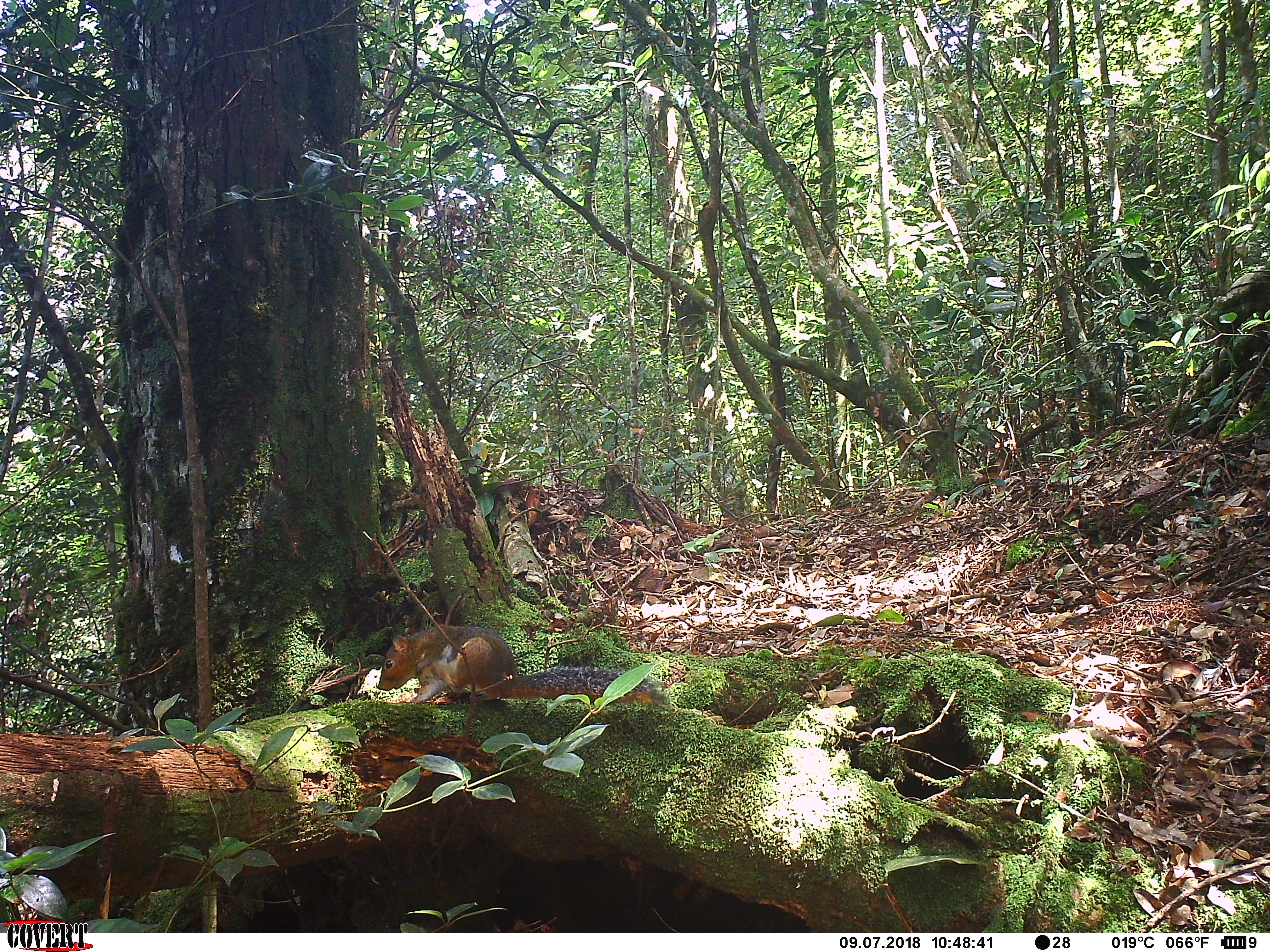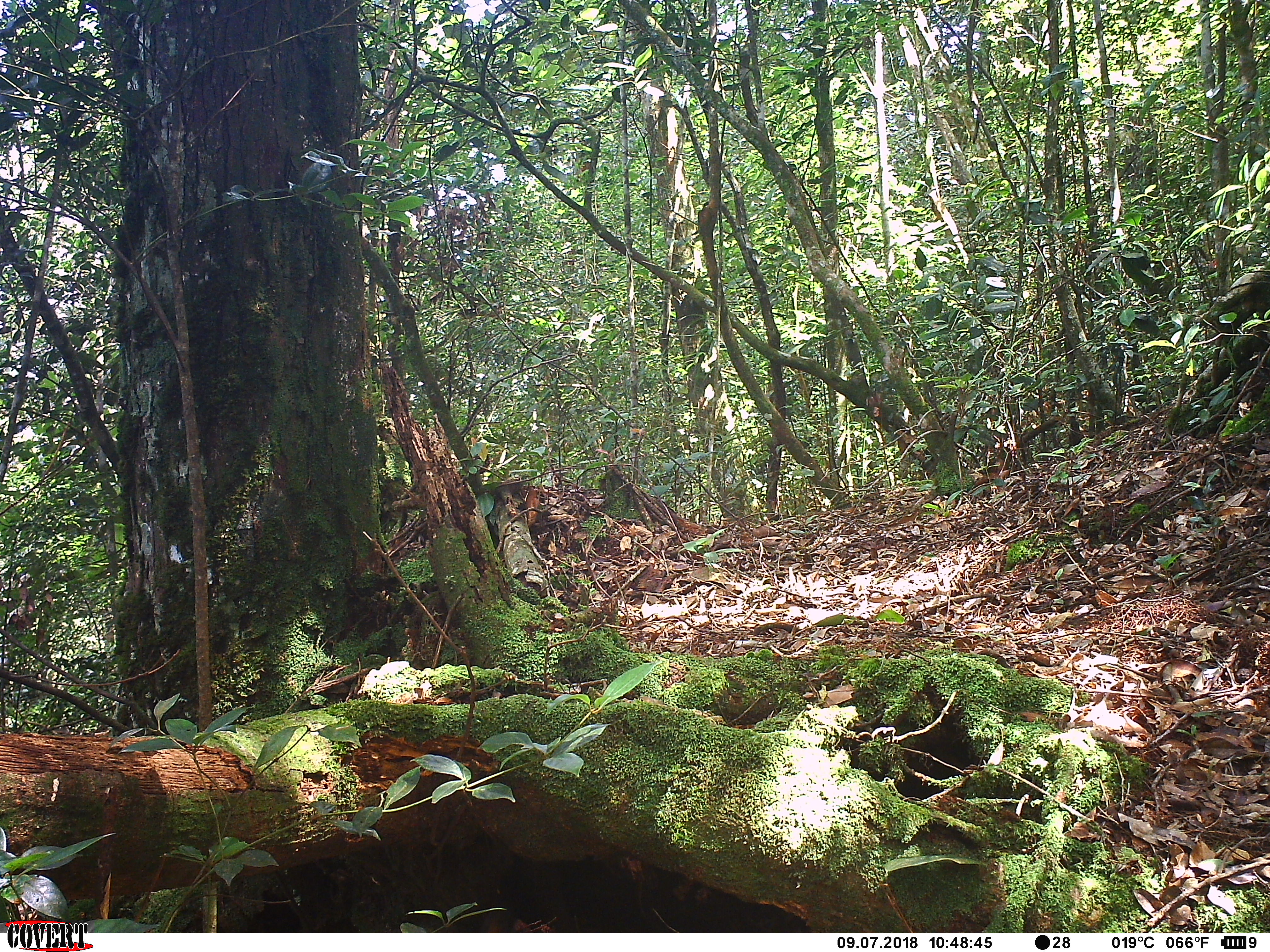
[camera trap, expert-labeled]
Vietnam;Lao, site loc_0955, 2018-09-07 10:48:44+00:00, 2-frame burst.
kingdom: Animalia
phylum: Chordata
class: Mammalia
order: Rodentia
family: Sciuridae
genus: Dremomys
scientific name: Dremomys rufigenis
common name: red-cheeked squirrel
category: red cheeked squirrel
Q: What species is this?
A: Red cheeked squirrel (red-cheeked squirrel) (Dremomys rufigenis).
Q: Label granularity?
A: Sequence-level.